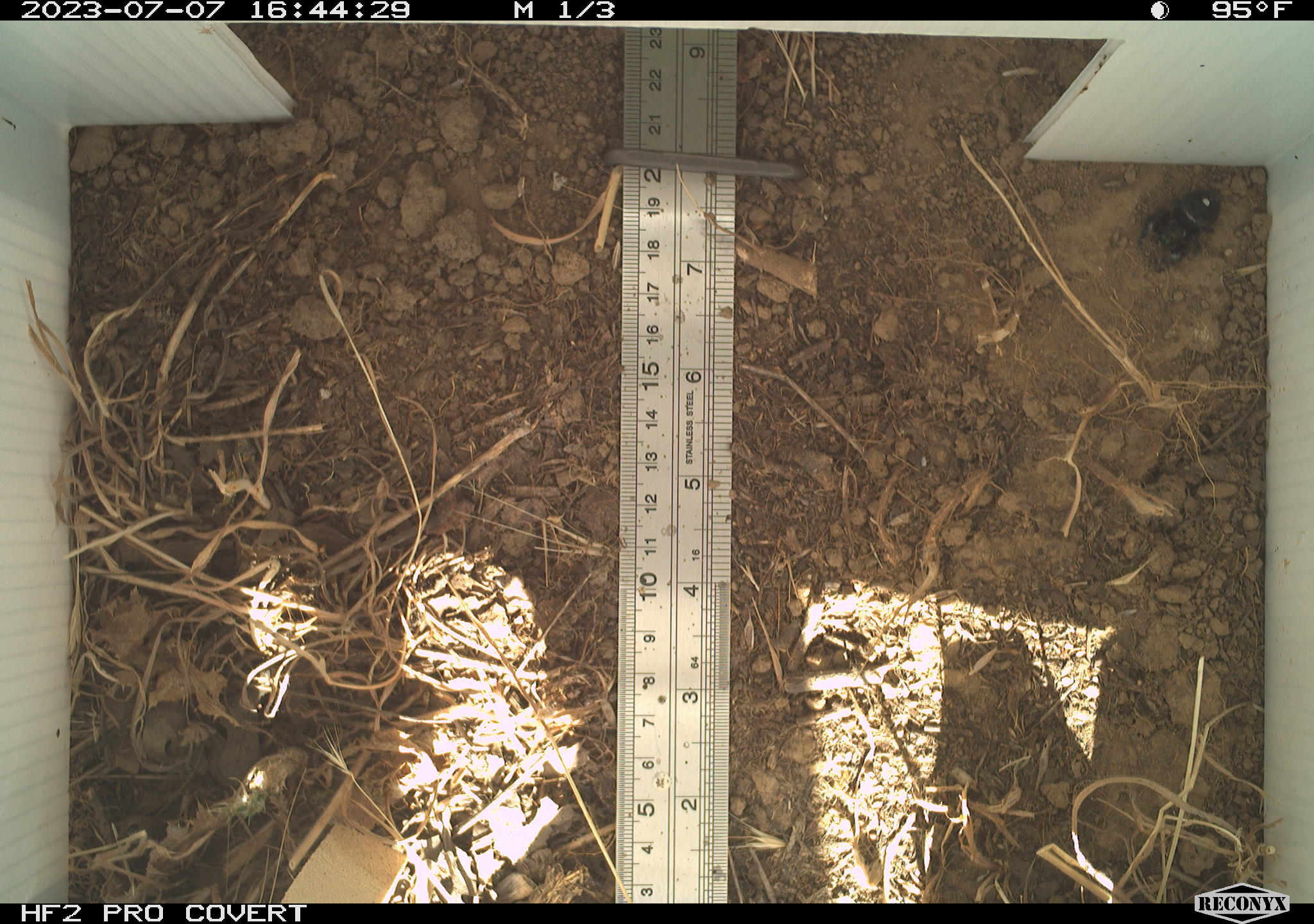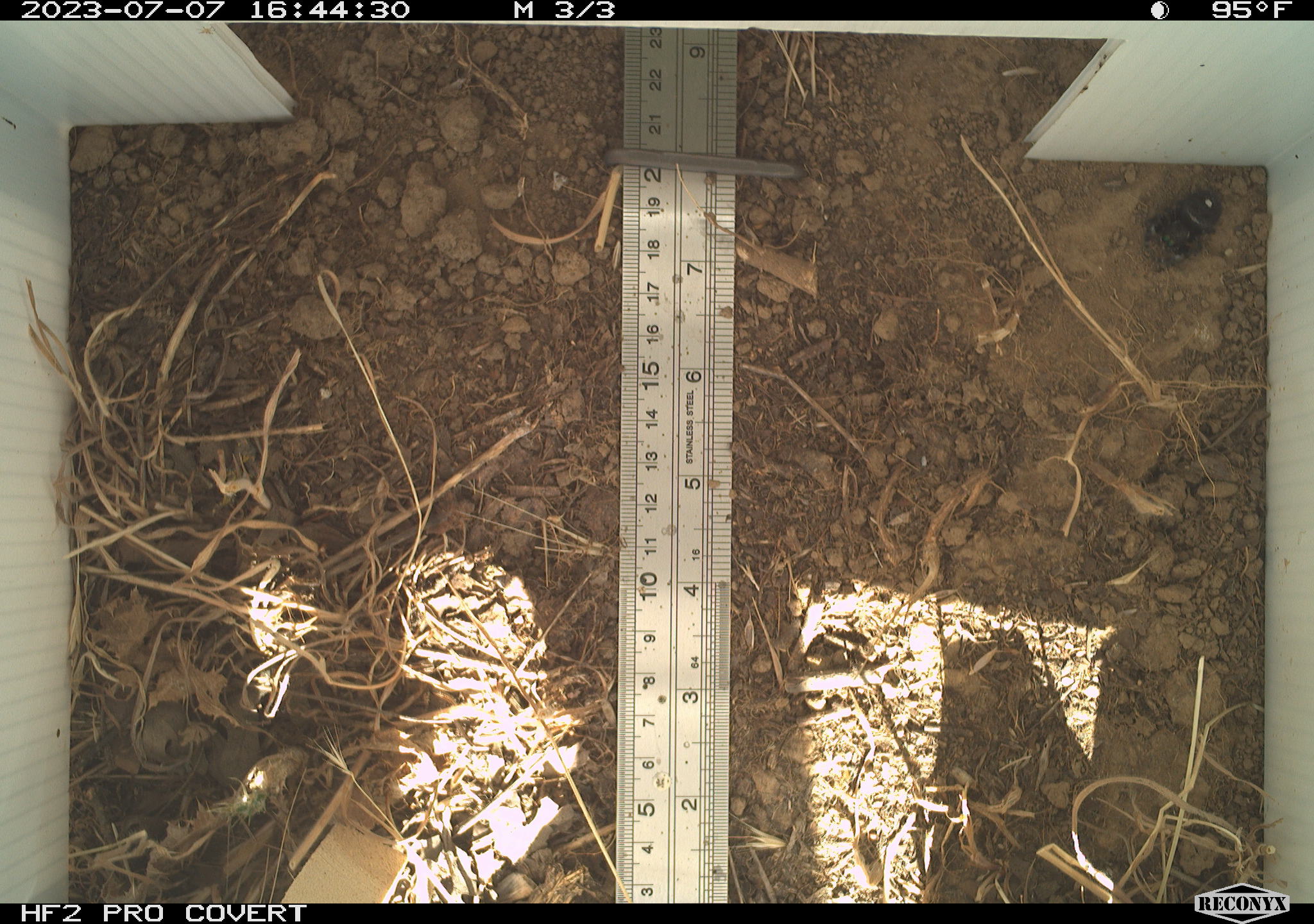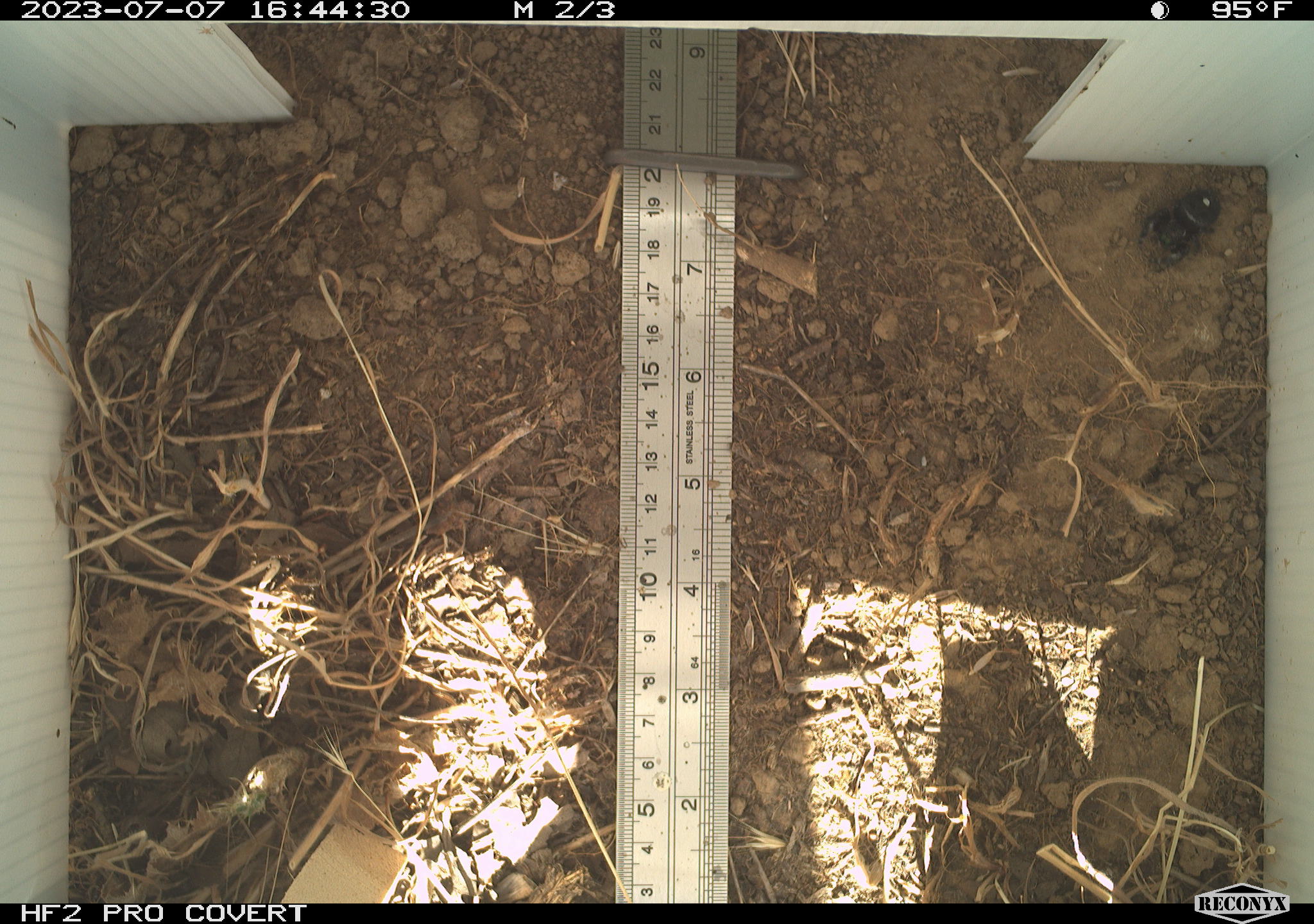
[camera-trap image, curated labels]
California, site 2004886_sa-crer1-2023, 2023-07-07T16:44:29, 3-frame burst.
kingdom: Animalia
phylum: Arthropoda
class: Arachnida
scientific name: Arachnida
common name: arachnids